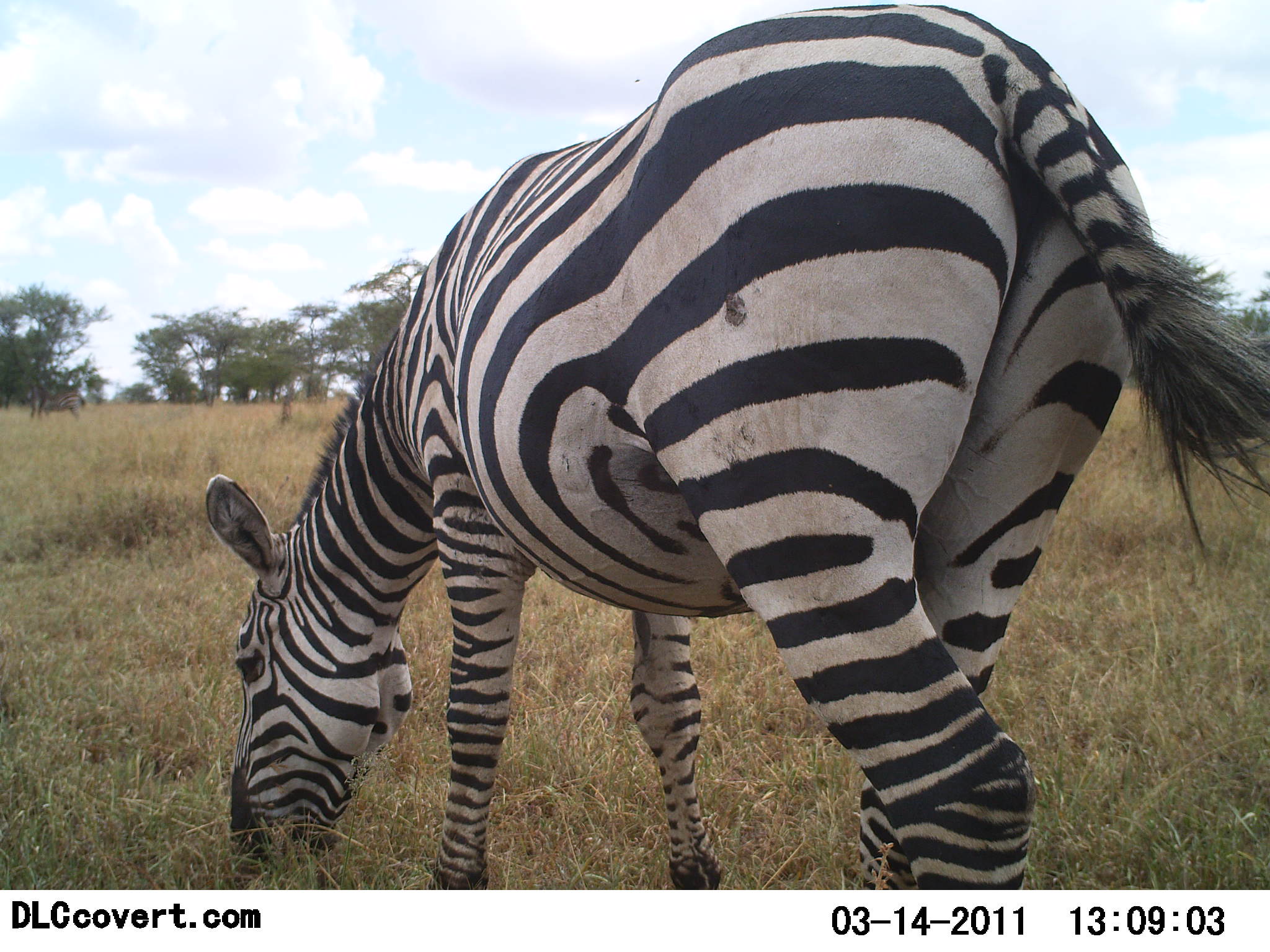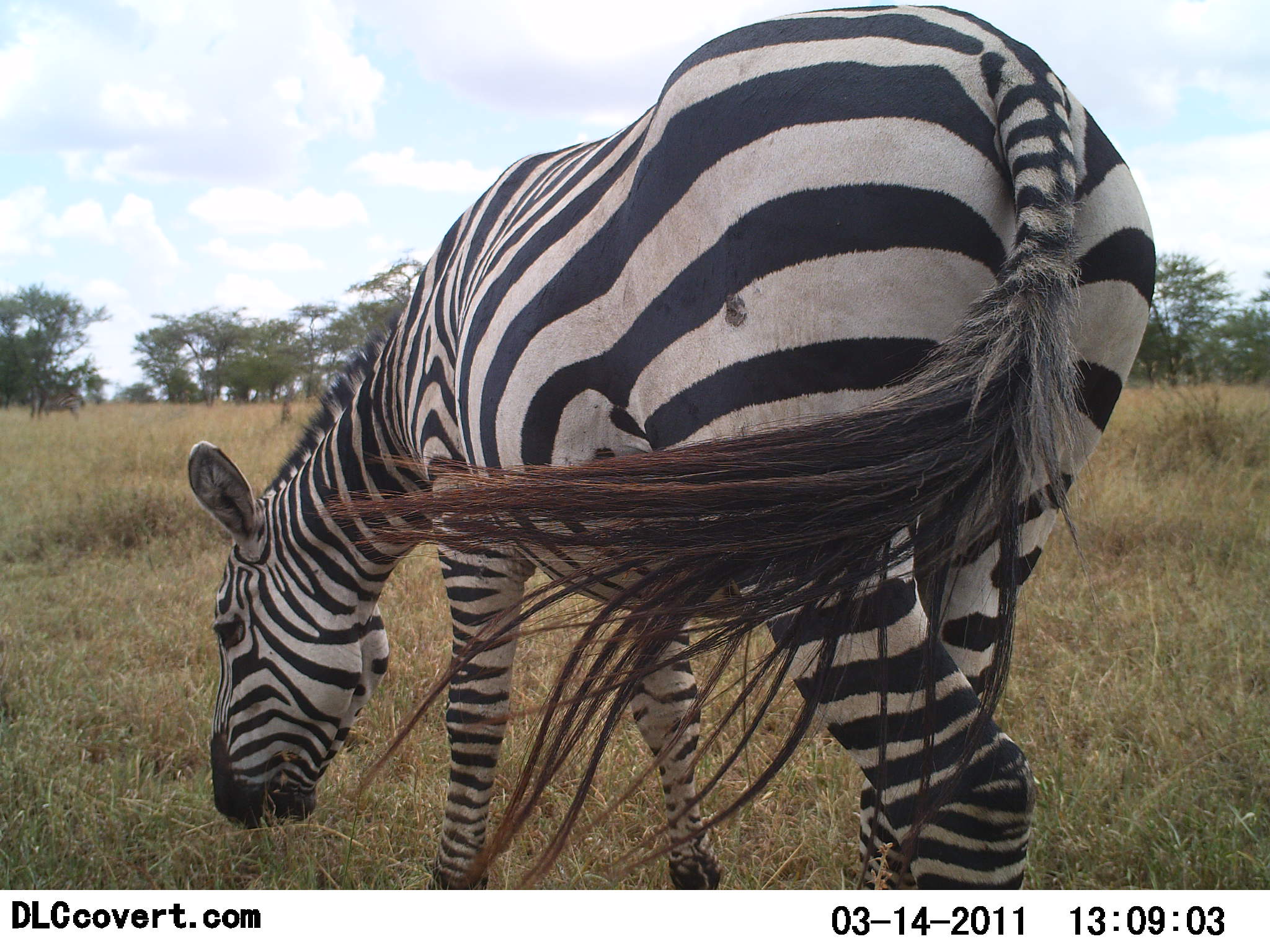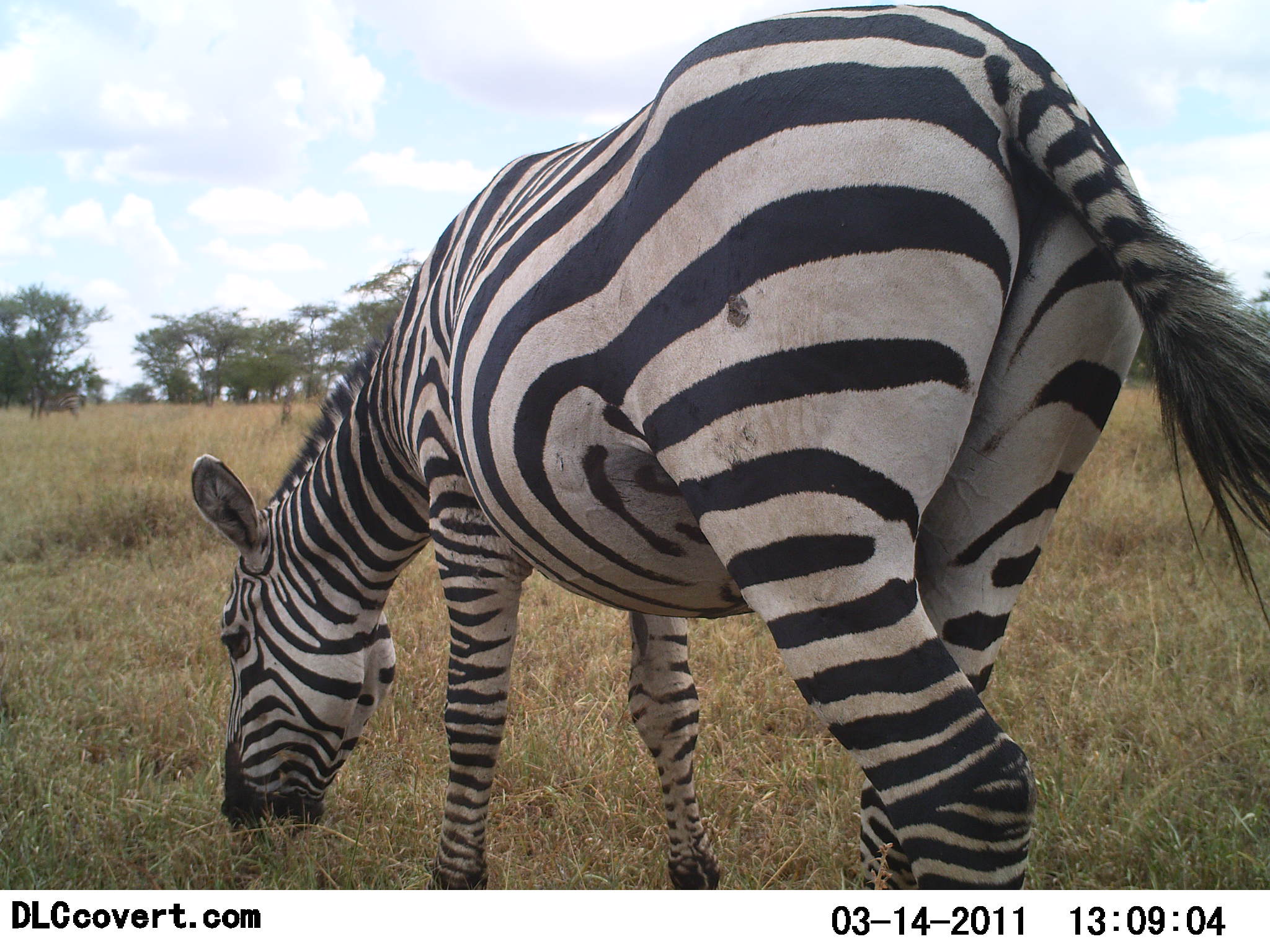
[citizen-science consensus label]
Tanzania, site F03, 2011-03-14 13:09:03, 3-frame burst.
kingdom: Animalia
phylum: Chordata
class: Mammalia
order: Perissodactyla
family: Equidae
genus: Equus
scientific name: Equus quagga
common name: plains zebra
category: zebra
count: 1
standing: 17%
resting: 0%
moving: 0%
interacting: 0%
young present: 0%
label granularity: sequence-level